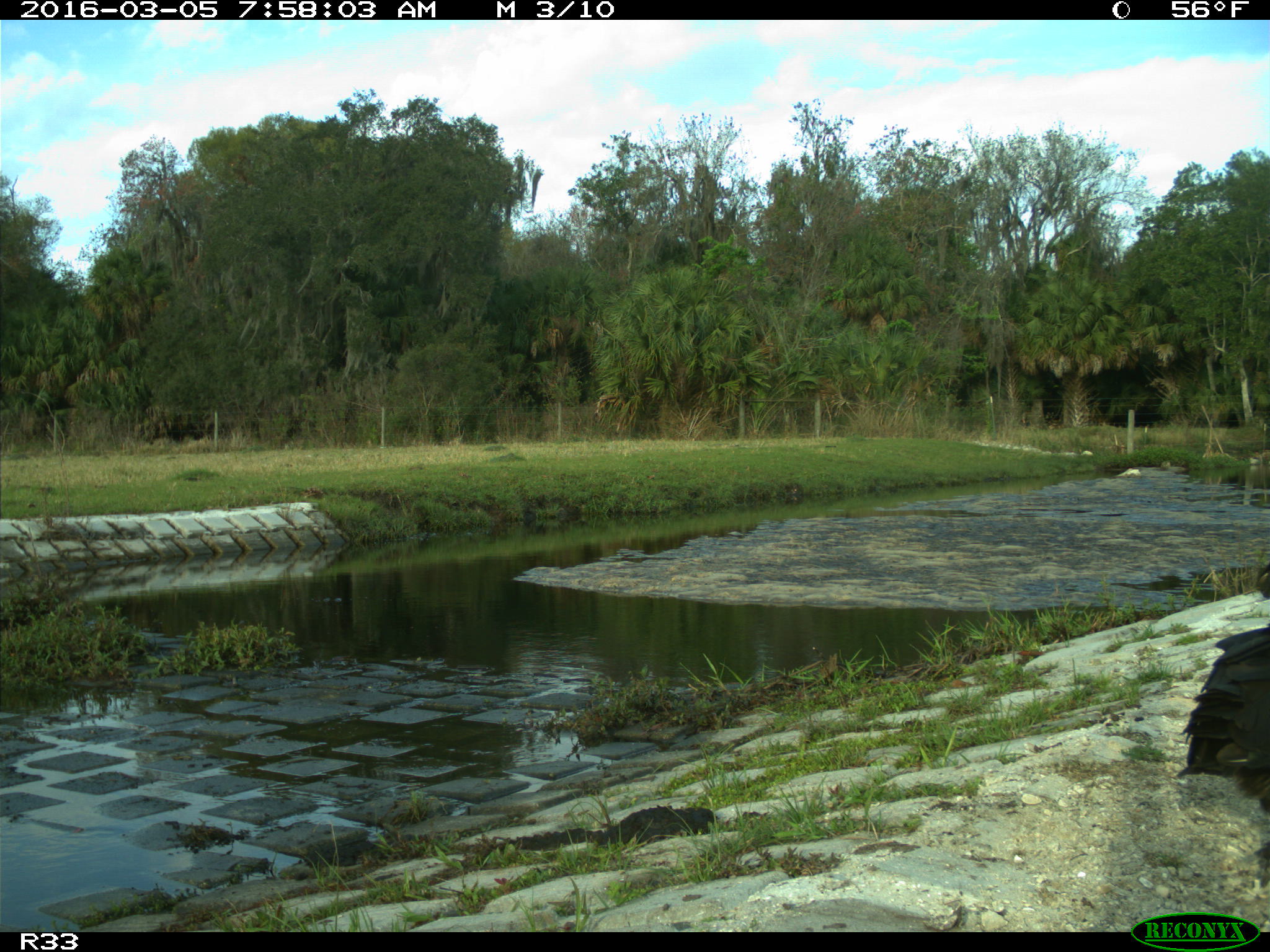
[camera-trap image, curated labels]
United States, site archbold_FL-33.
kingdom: Animalia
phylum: Chordata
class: Aves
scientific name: Aves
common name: birds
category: unidentified bird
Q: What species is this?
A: Unidentified bird (birds) (Aves).